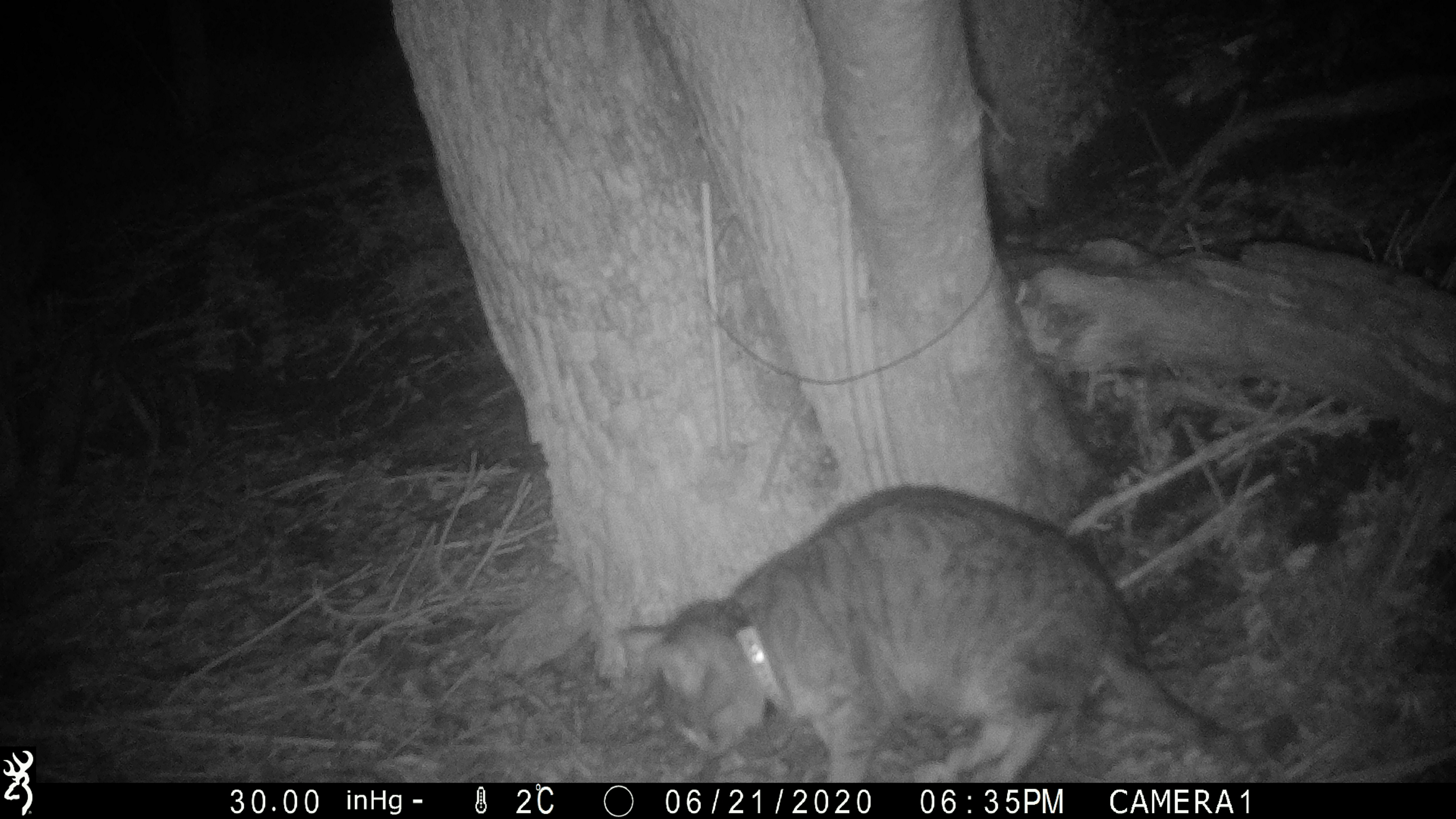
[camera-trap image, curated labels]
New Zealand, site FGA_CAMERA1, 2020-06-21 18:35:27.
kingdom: Animalia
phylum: Chordata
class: Mammalia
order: Carnivora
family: Felidae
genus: Felis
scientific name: Felis catus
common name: domestic cat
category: cat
Cat (domestic cat) (Felis catus).